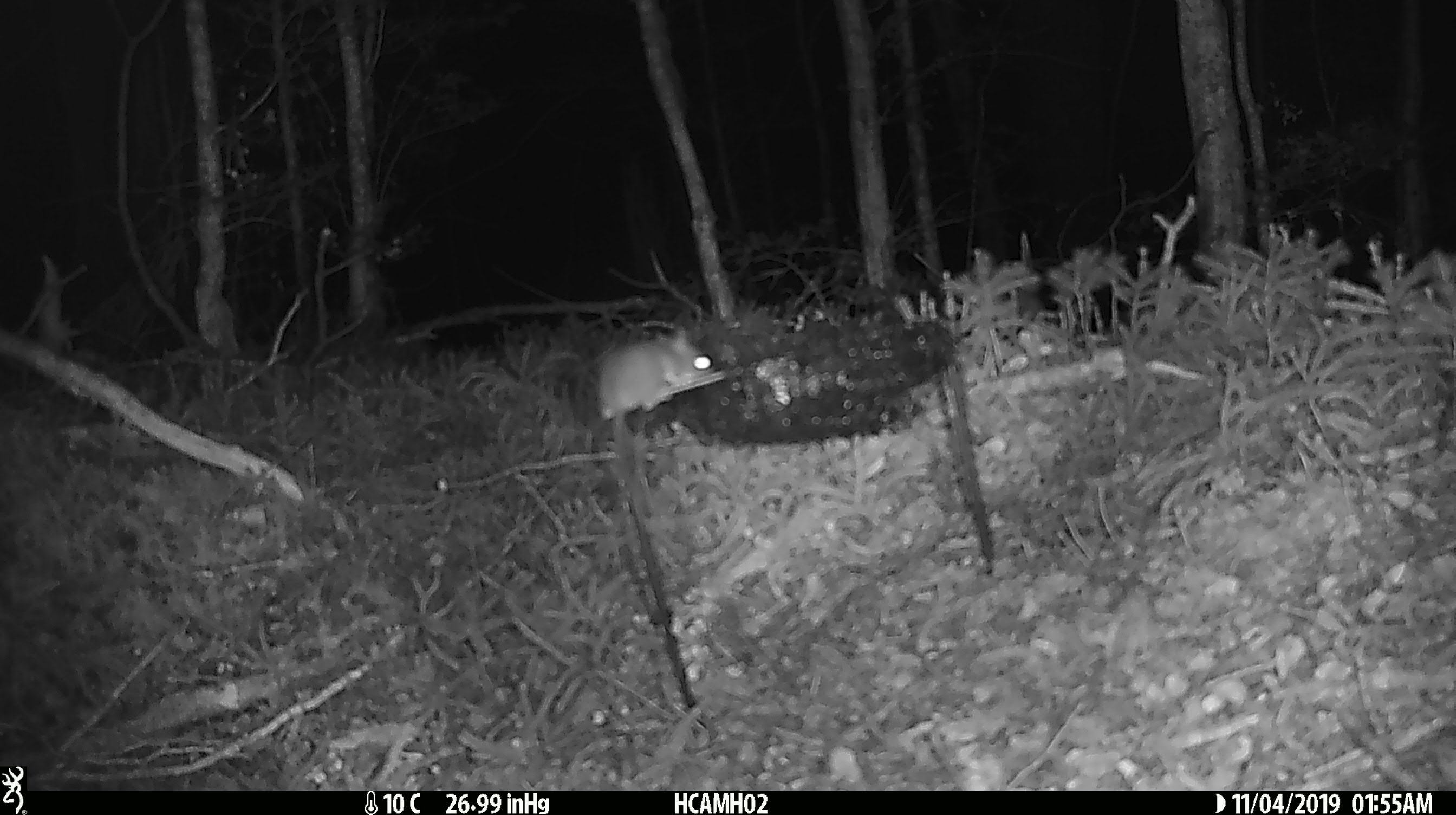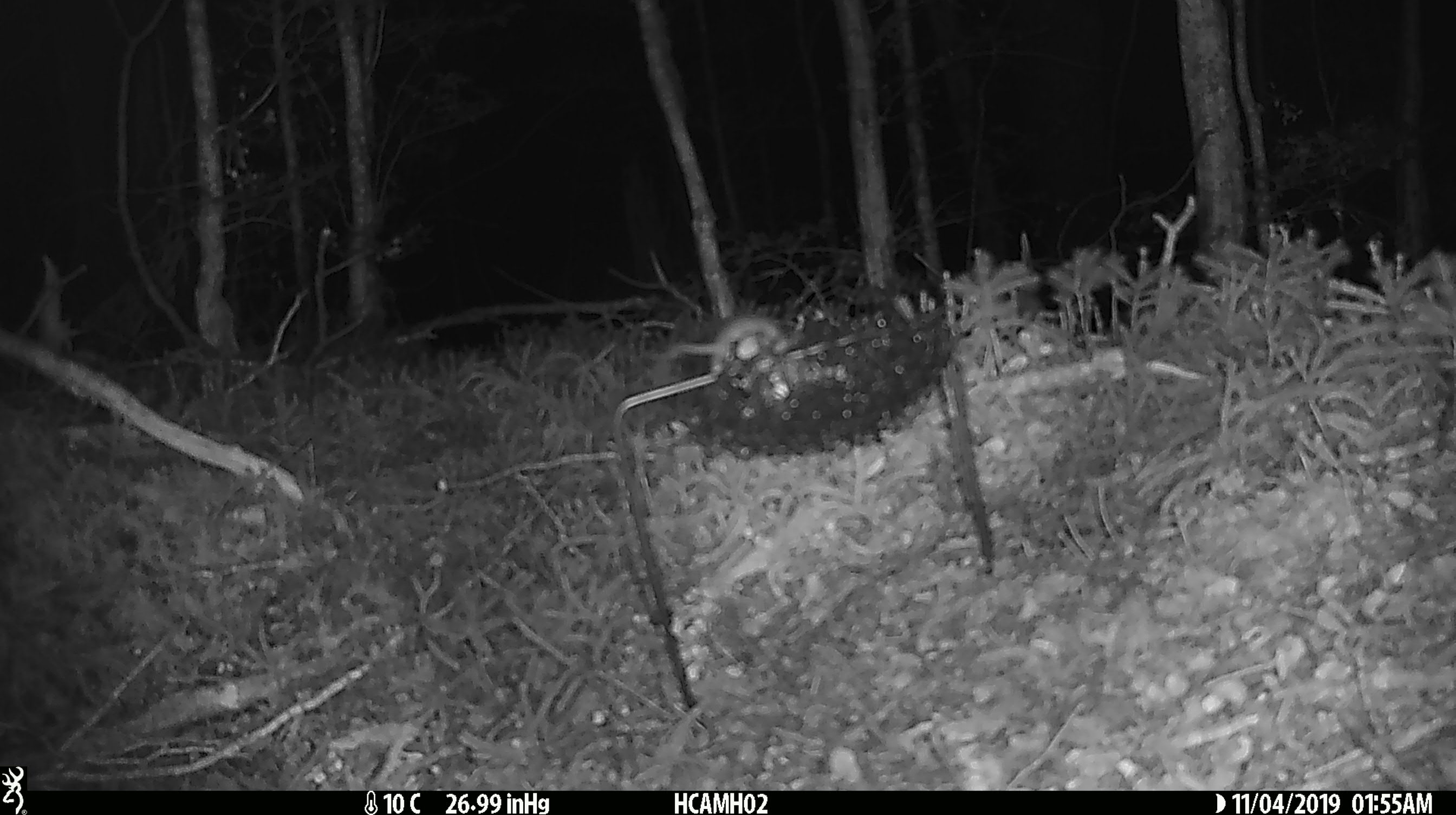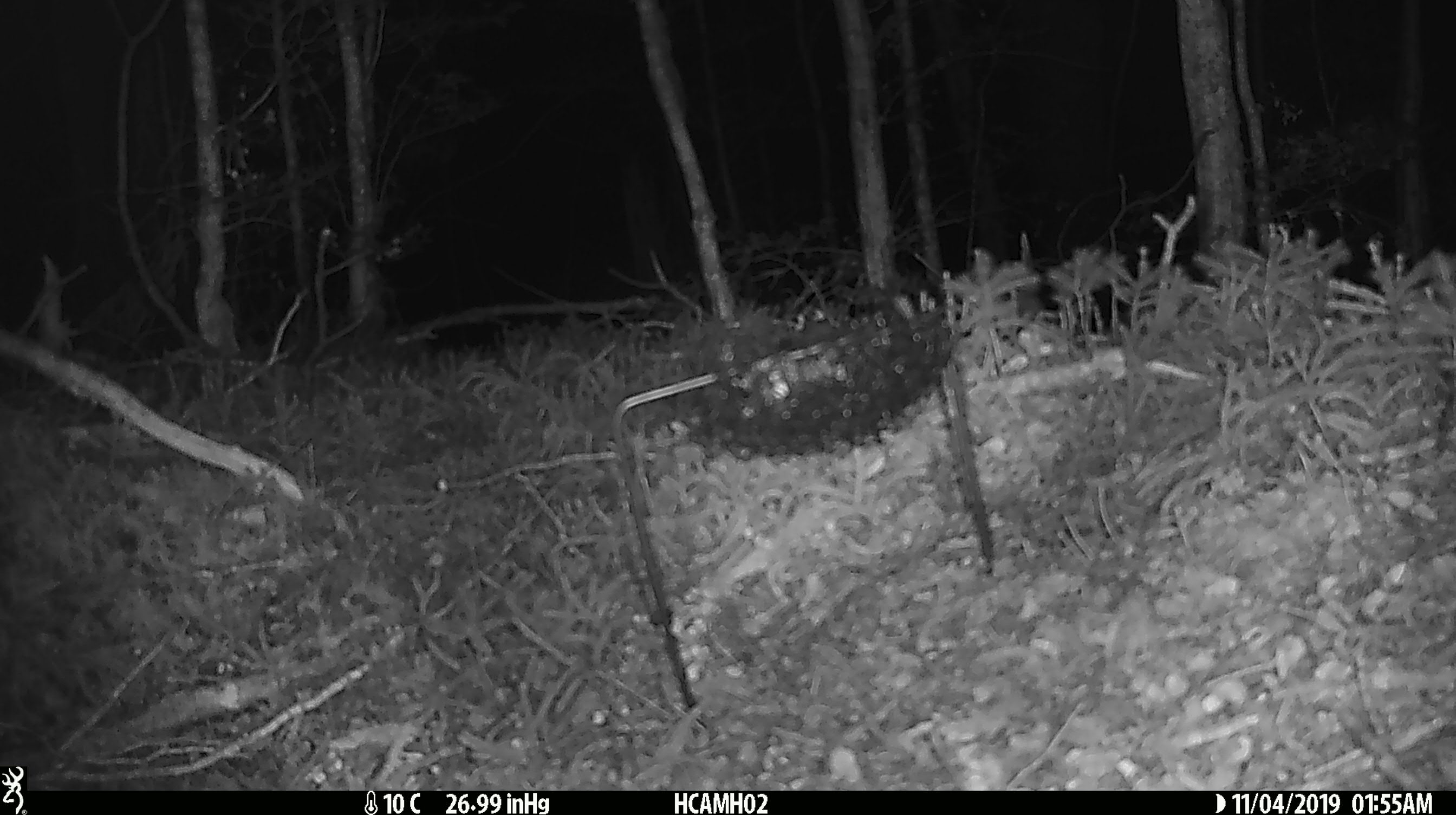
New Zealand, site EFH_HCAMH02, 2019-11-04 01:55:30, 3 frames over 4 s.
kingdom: Animalia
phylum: Chordata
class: Mammalia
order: Rodentia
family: Muridae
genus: Mus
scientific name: Mus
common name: mouse